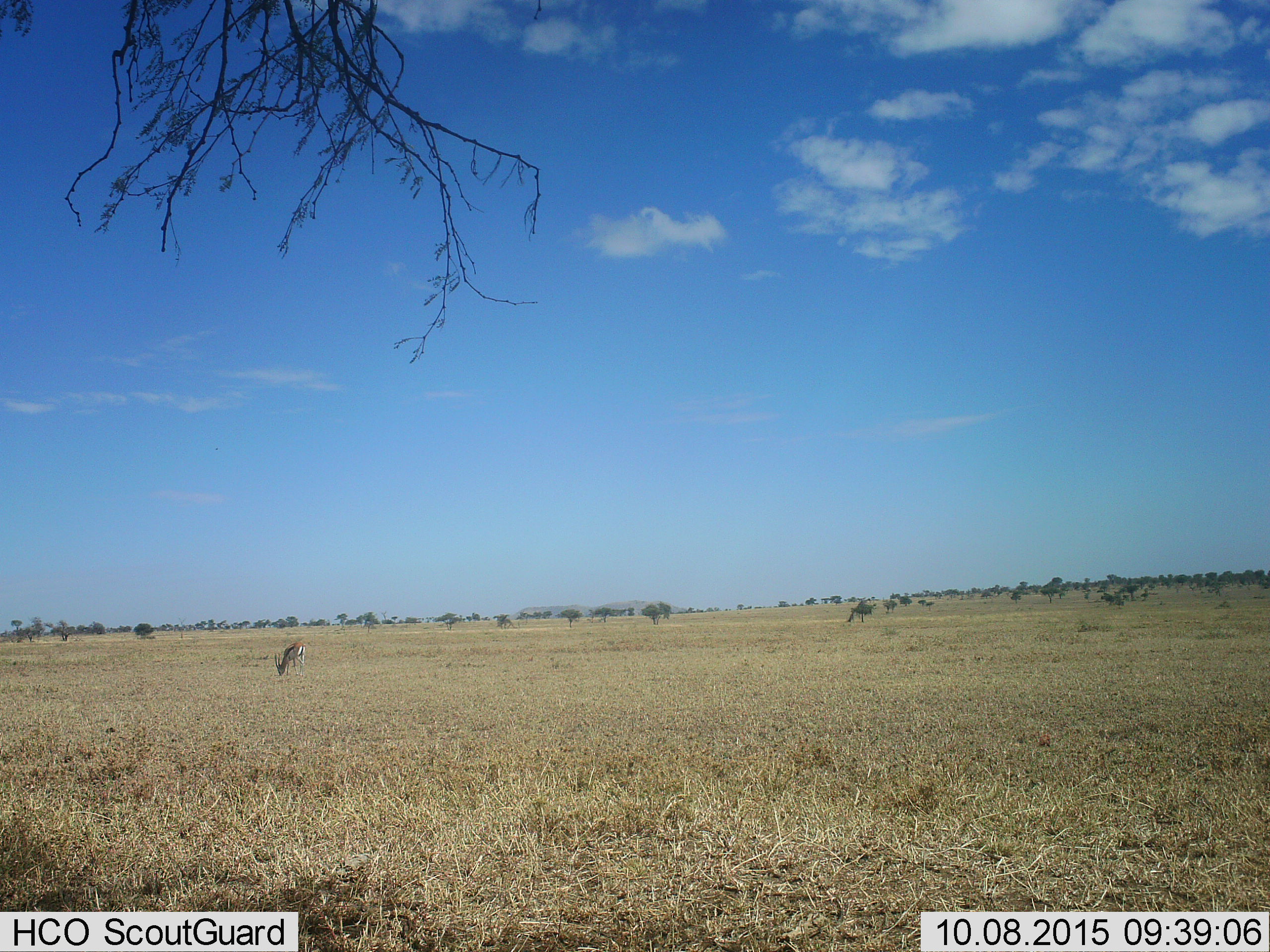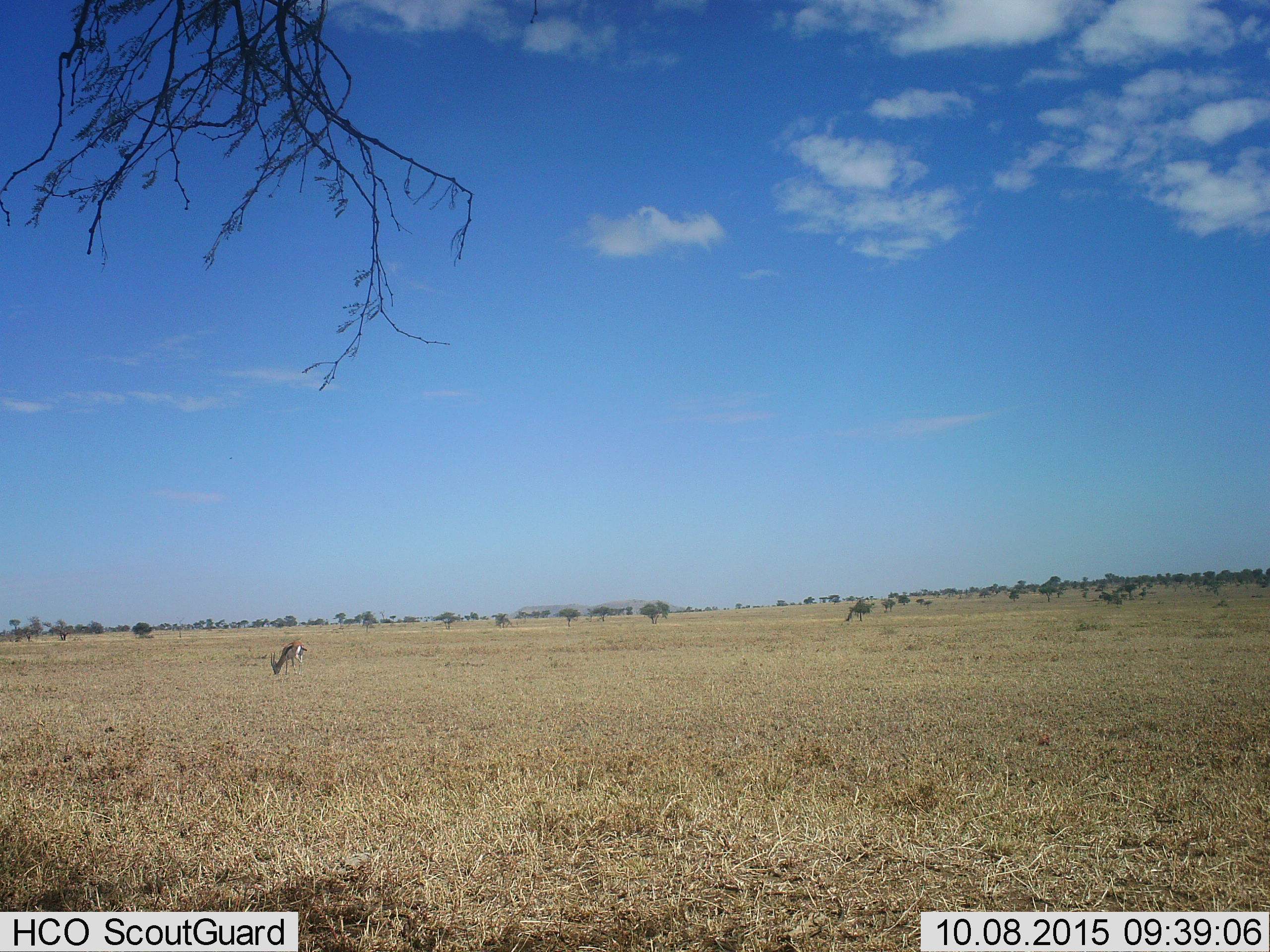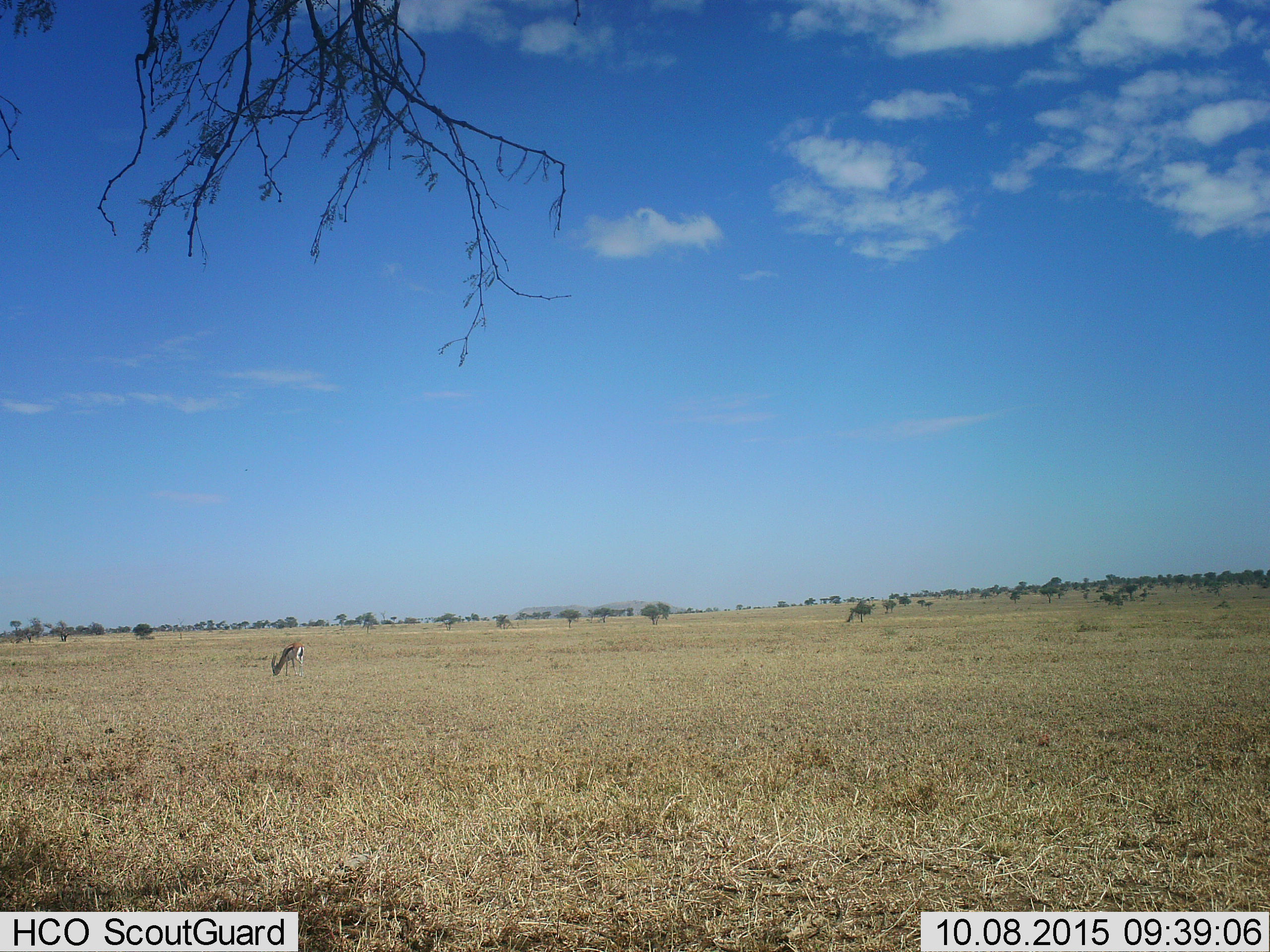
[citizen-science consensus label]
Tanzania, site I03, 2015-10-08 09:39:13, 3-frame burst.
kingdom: Animalia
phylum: Chordata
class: Mammalia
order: Artiodactyla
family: Bovidae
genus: Eudorcas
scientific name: Eudorcas thomsonii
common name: thomson's gazelle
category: gazellethomsons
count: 1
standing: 11%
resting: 11%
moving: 0%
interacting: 0%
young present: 0%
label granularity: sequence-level